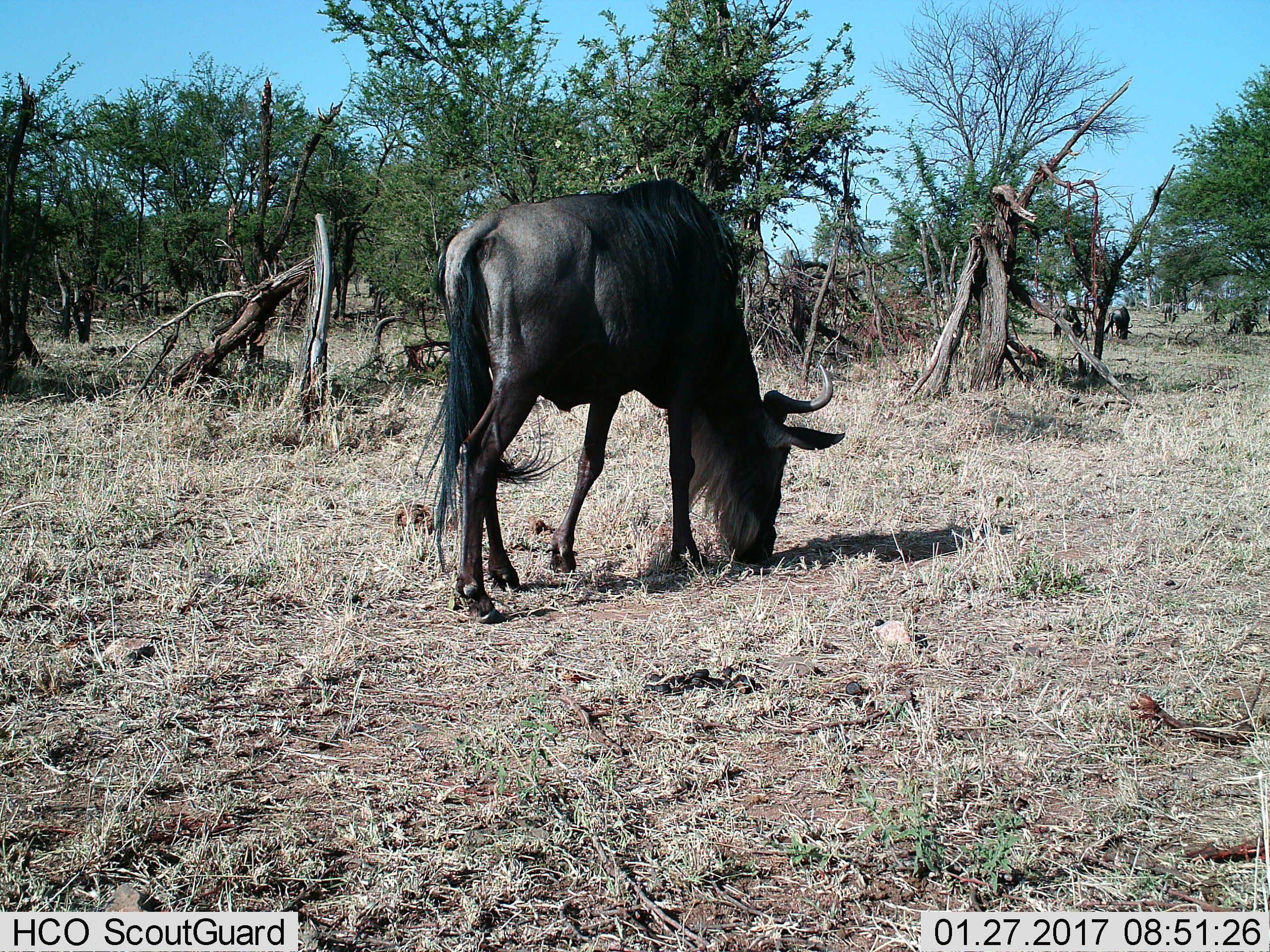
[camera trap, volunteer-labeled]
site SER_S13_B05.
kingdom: Animalia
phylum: Chordata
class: Mammalia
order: Artiodactyla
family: Bovidae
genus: Connochaetes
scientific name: Connochaetes taurinus taurinus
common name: blue wildebeest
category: wildebeestblue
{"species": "wildebeestblue (blue wildebeest) (Connochaetes taurinus taurinus)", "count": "3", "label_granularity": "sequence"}